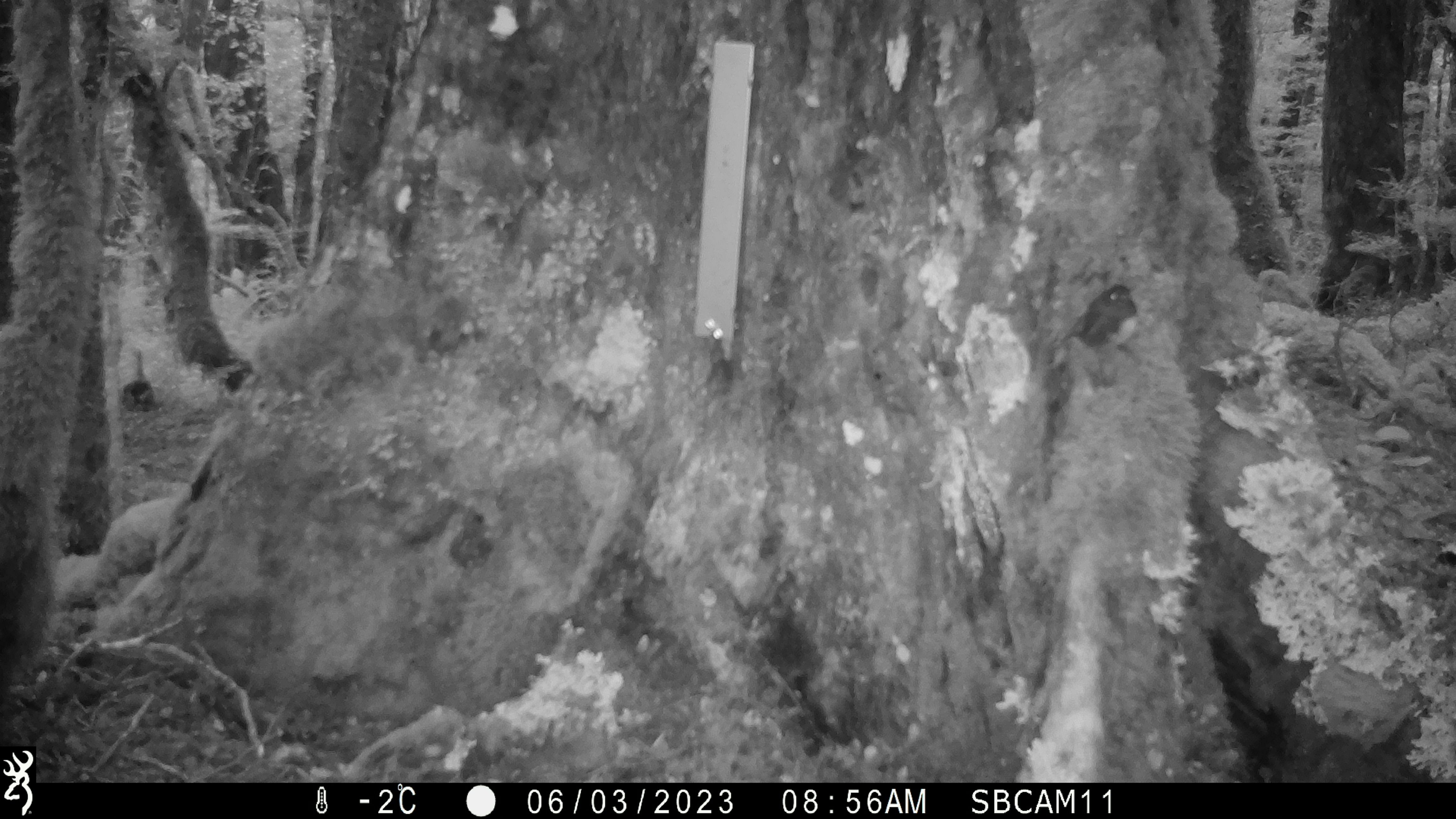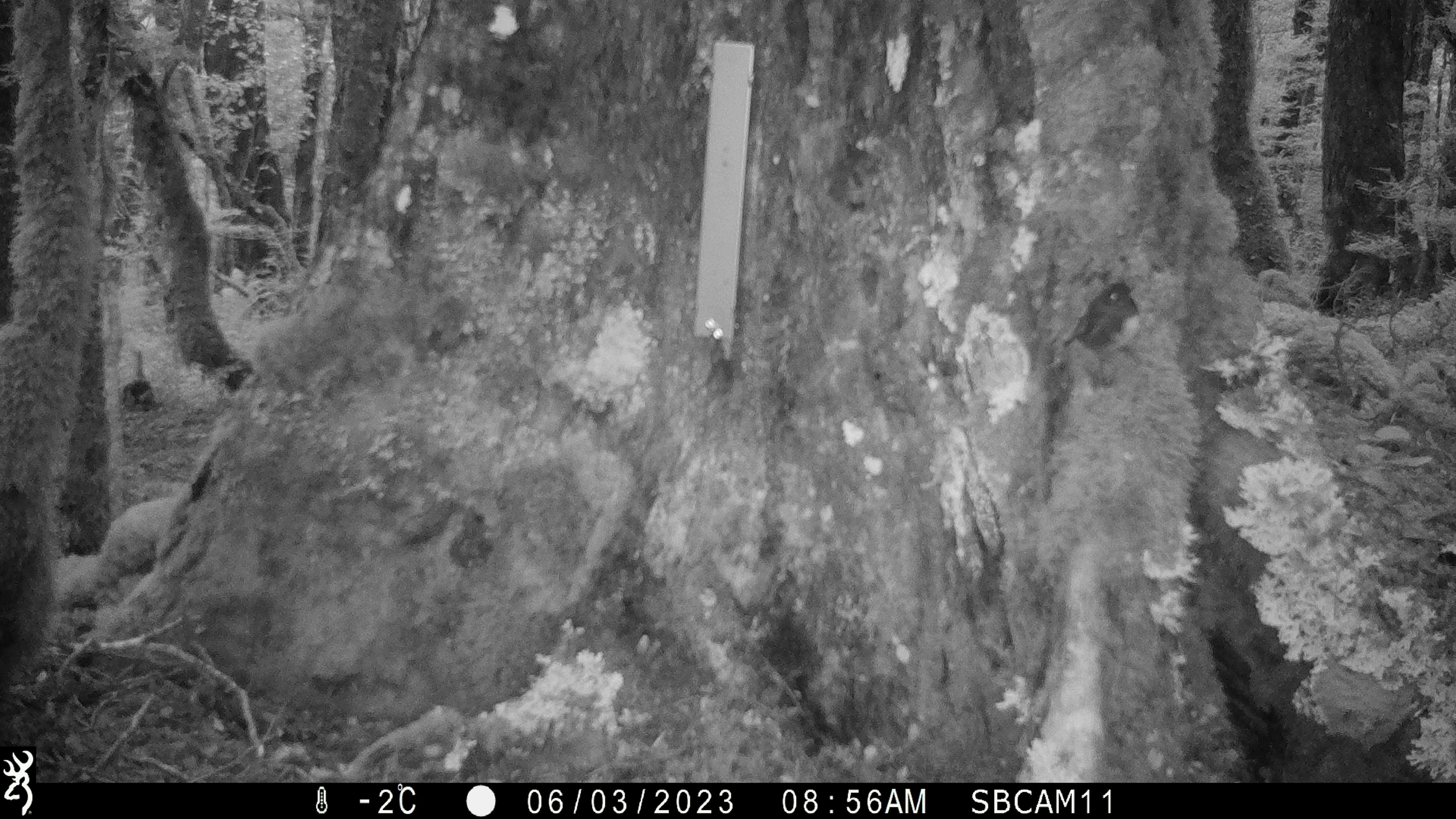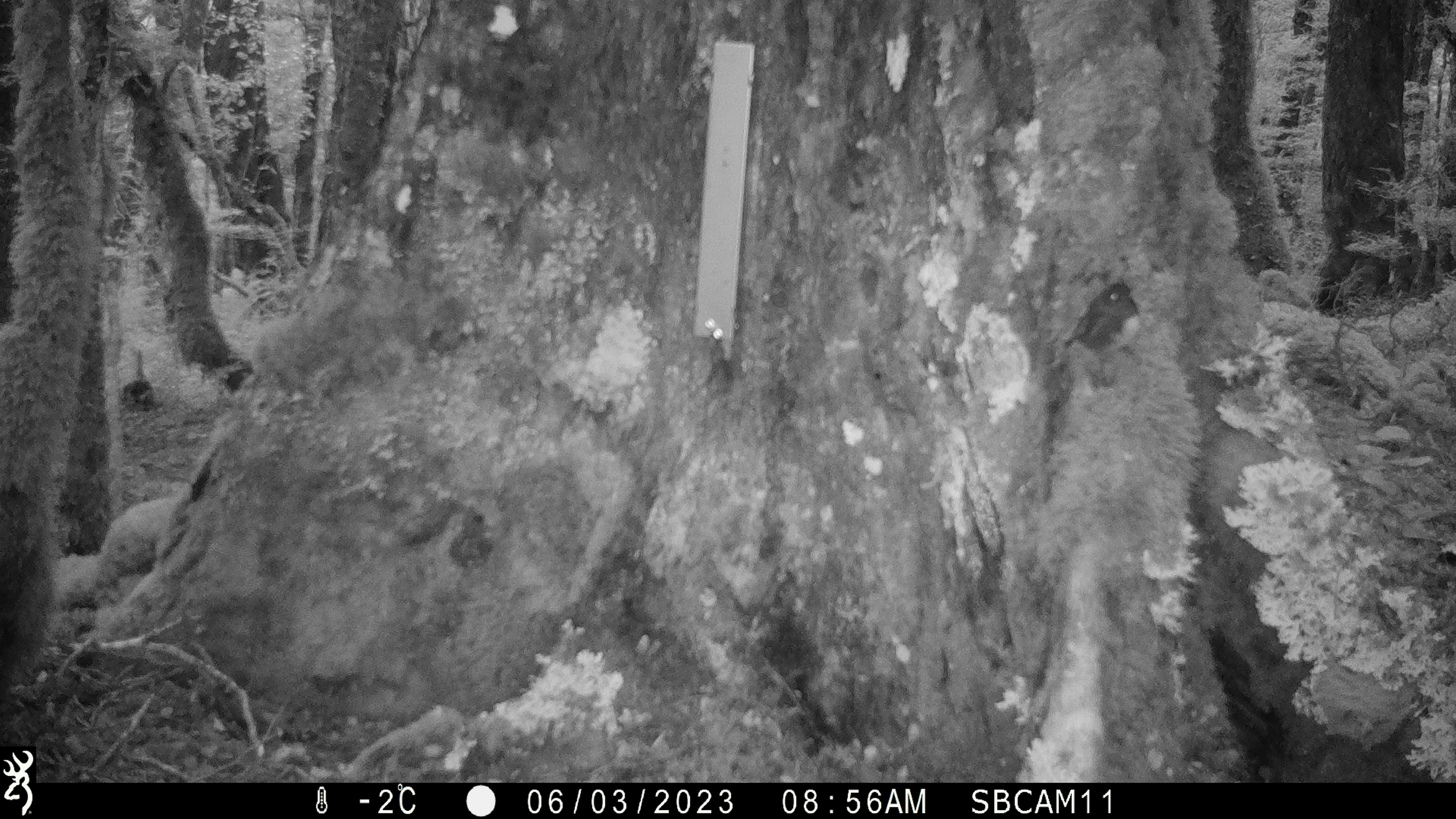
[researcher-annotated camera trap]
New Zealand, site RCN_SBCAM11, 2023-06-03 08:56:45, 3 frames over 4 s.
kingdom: Animalia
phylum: Chordata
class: Aves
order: Passeriformes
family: Petroicidae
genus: Petroica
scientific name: Petroica australis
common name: new zealand robin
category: robin